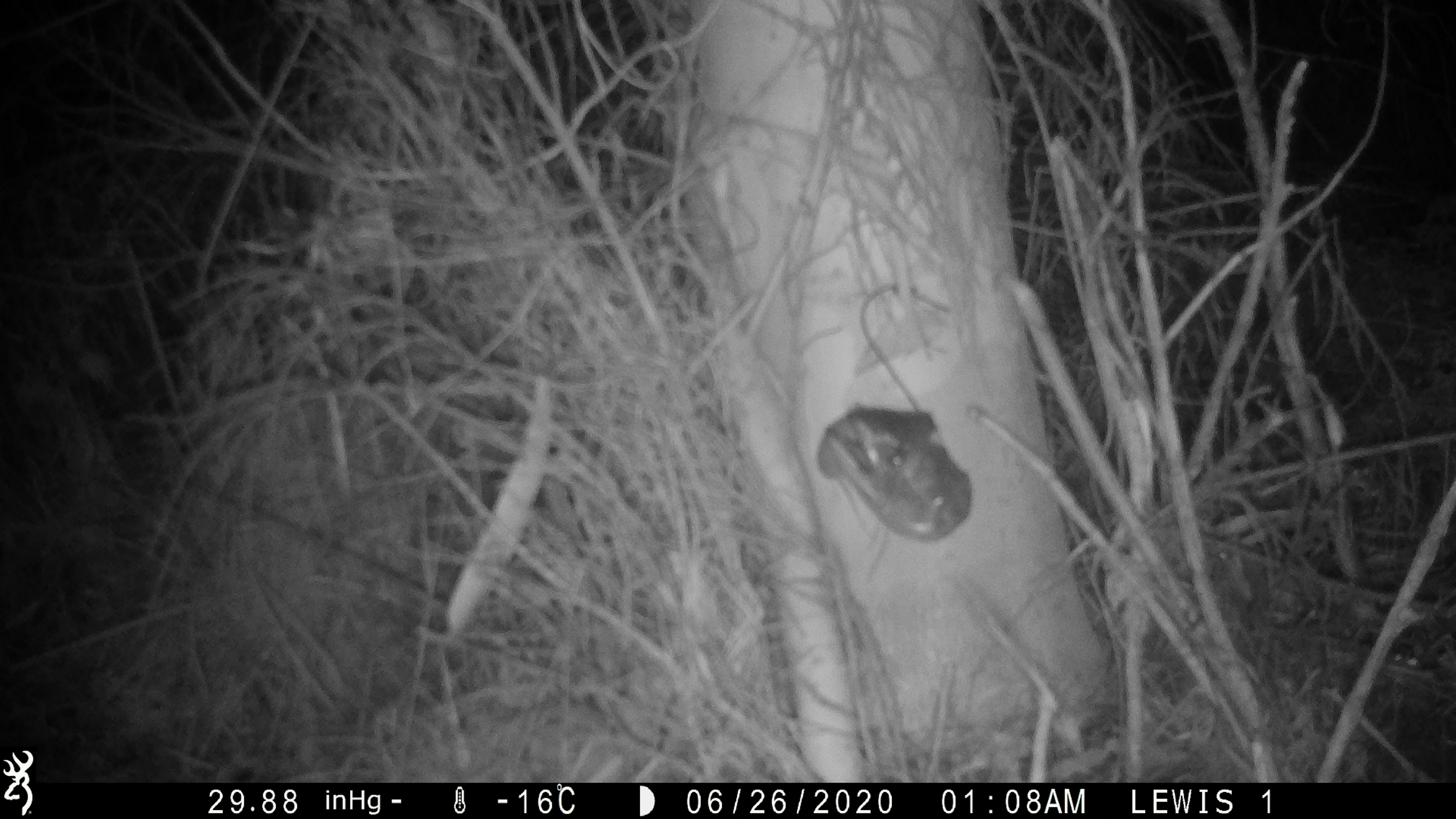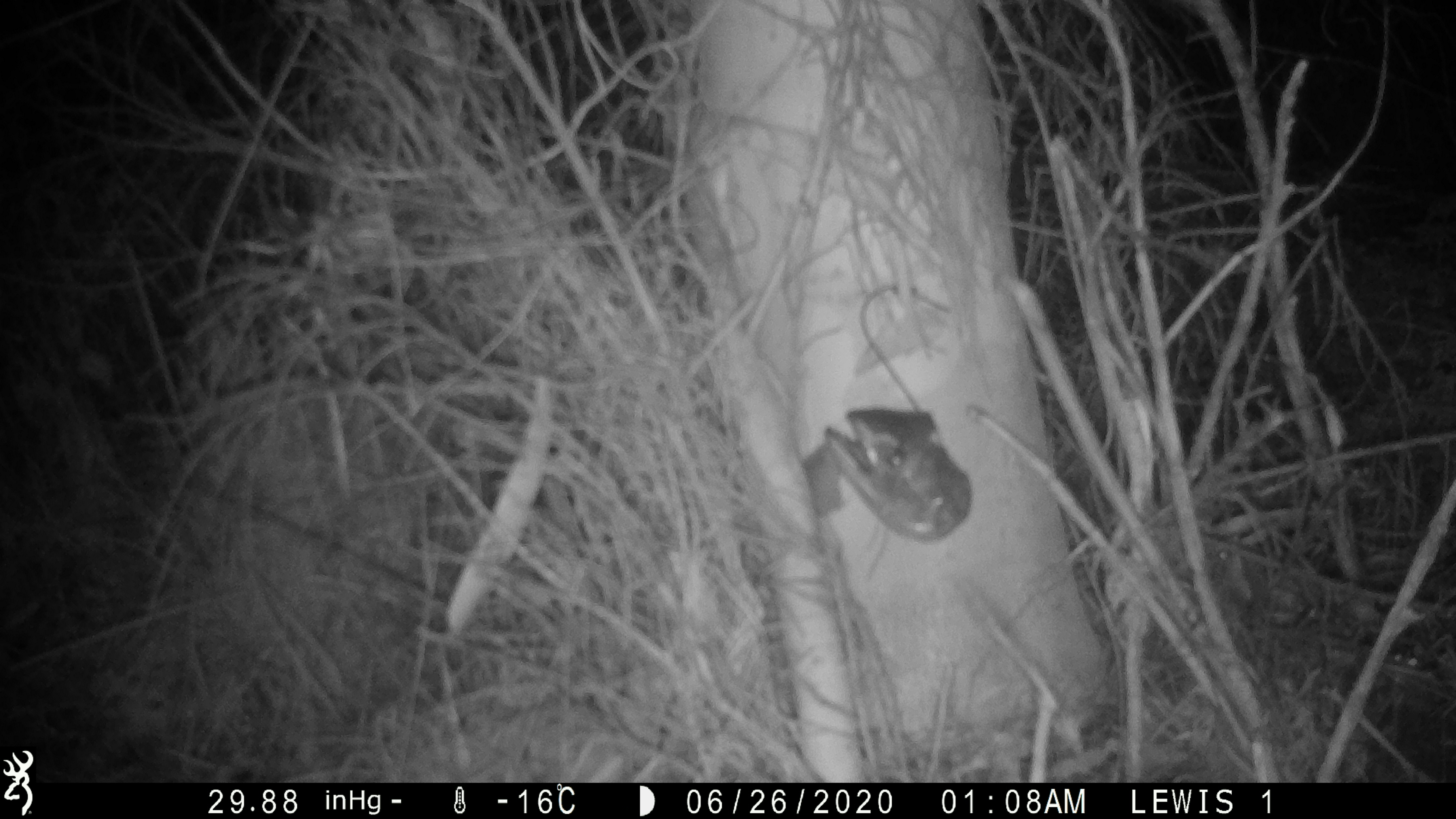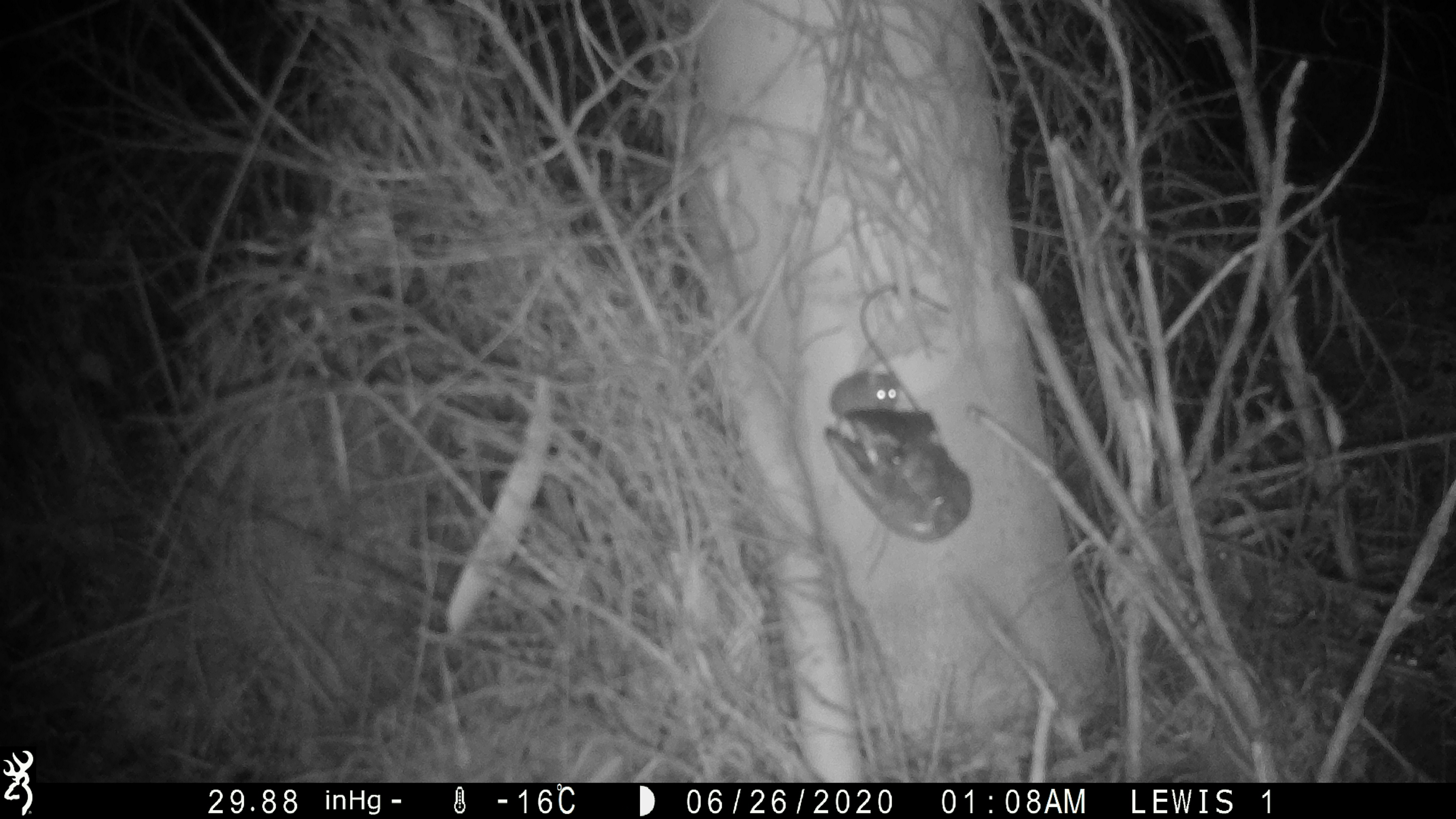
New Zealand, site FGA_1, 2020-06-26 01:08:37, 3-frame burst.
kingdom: Animalia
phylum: Chordata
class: Mammalia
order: Rodentia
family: Muridae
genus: Mus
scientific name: Mus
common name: mouse